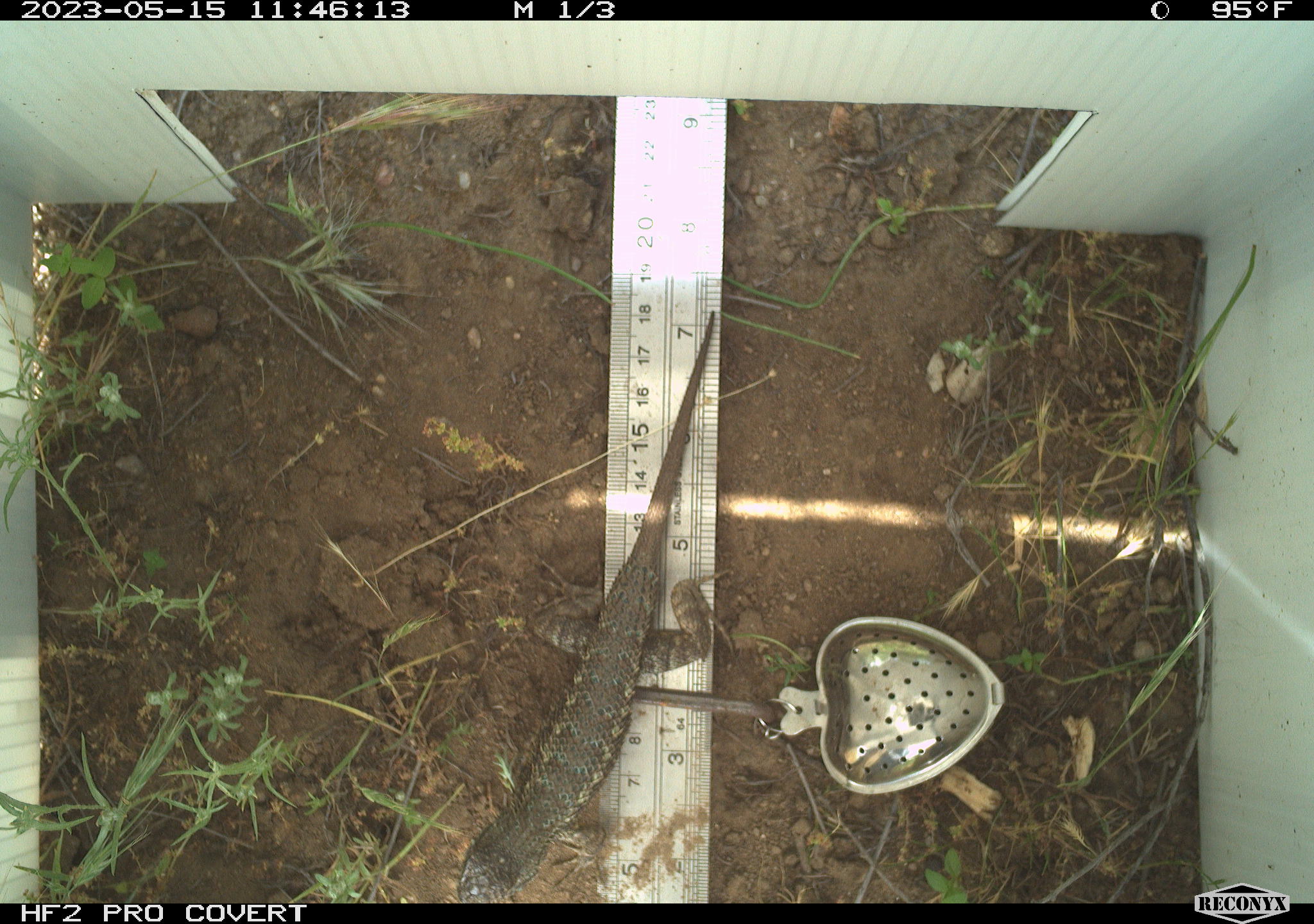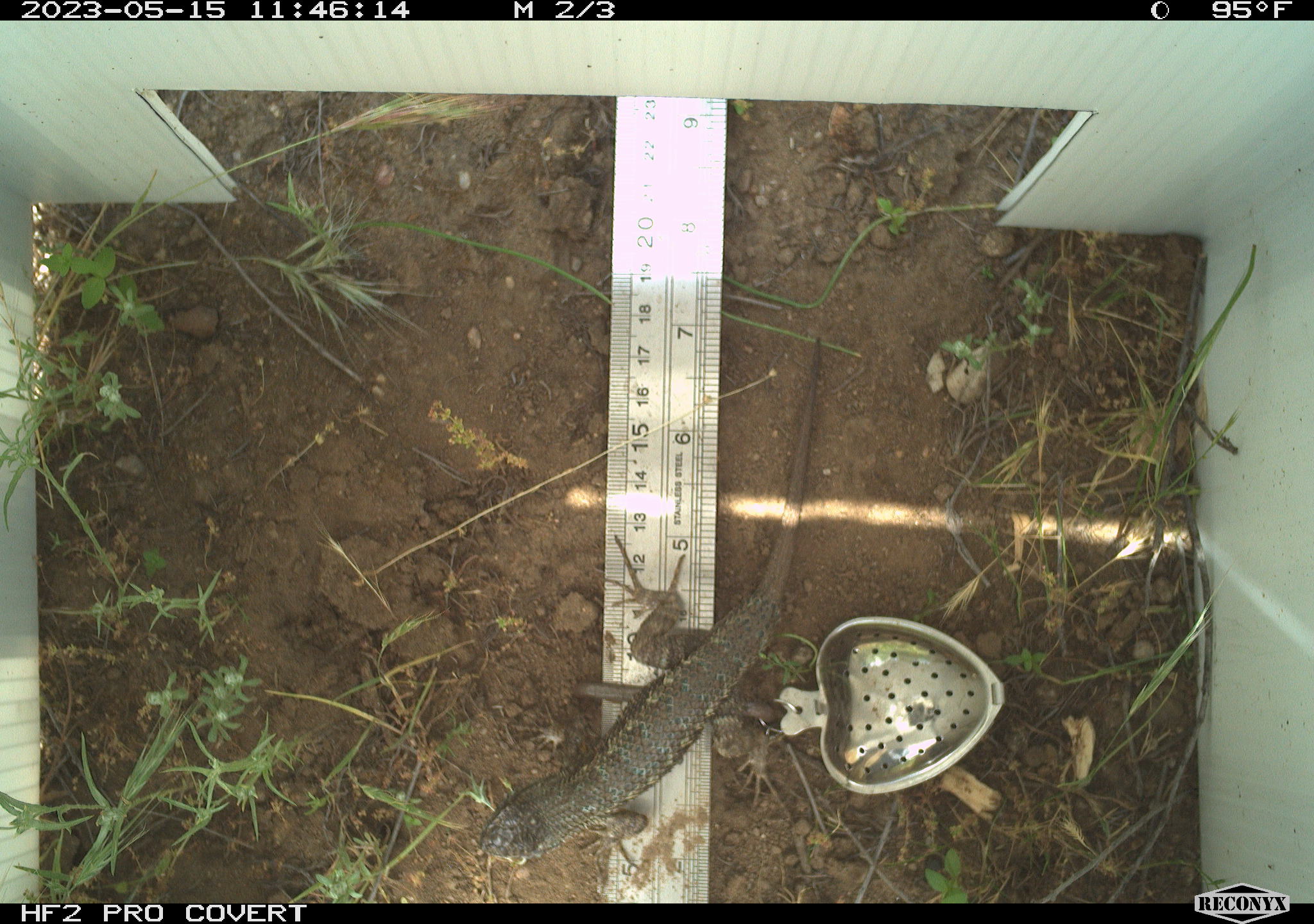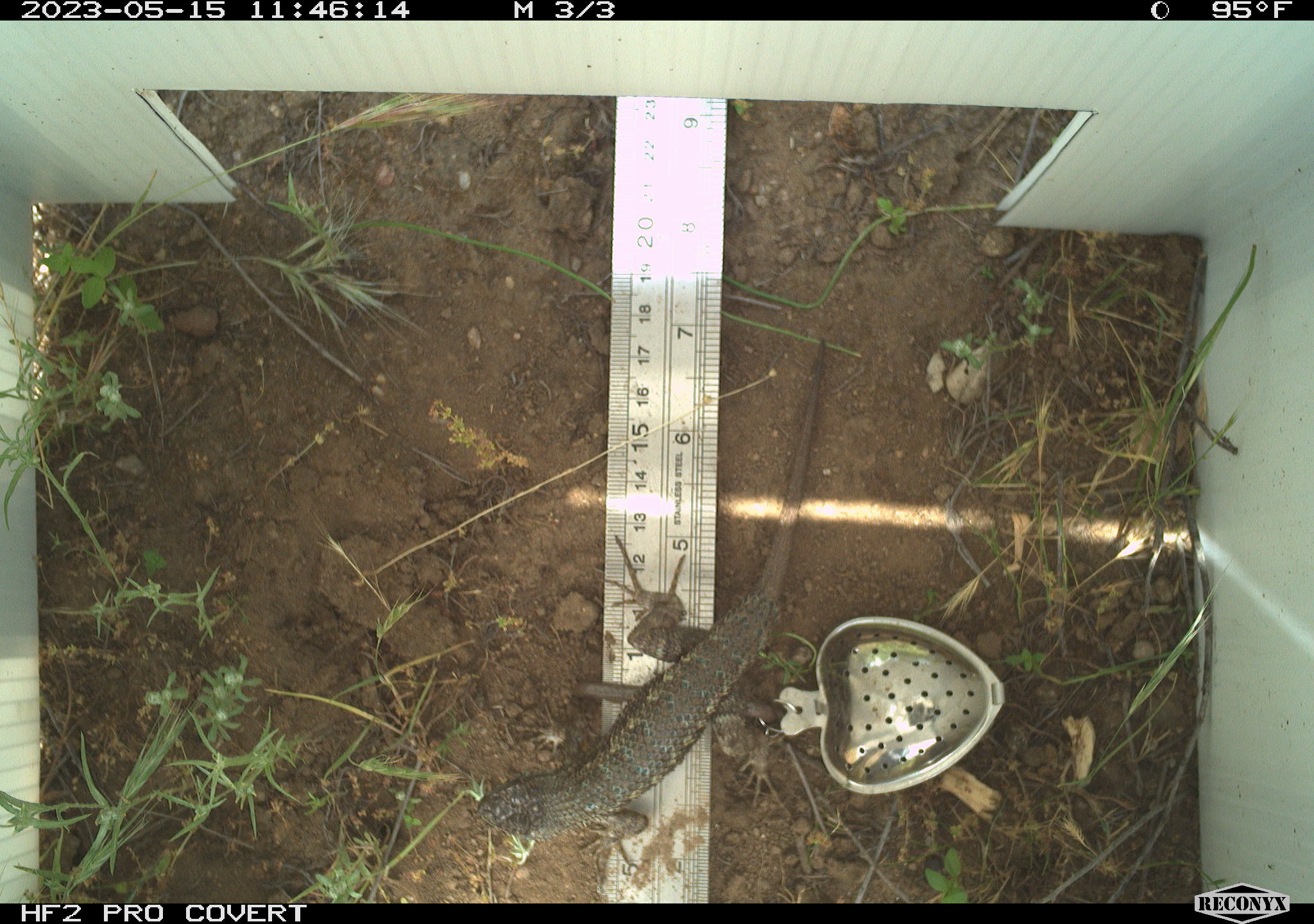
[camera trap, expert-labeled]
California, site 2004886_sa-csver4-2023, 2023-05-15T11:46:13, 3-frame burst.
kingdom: Animalia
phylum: Chordata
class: Reptilia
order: Squamata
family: Phrynosomatidae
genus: Sceloporus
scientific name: Sceloporus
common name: spiny lizards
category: sceloporus species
Sceloporus species (spiny lizards) (Sceloporus).